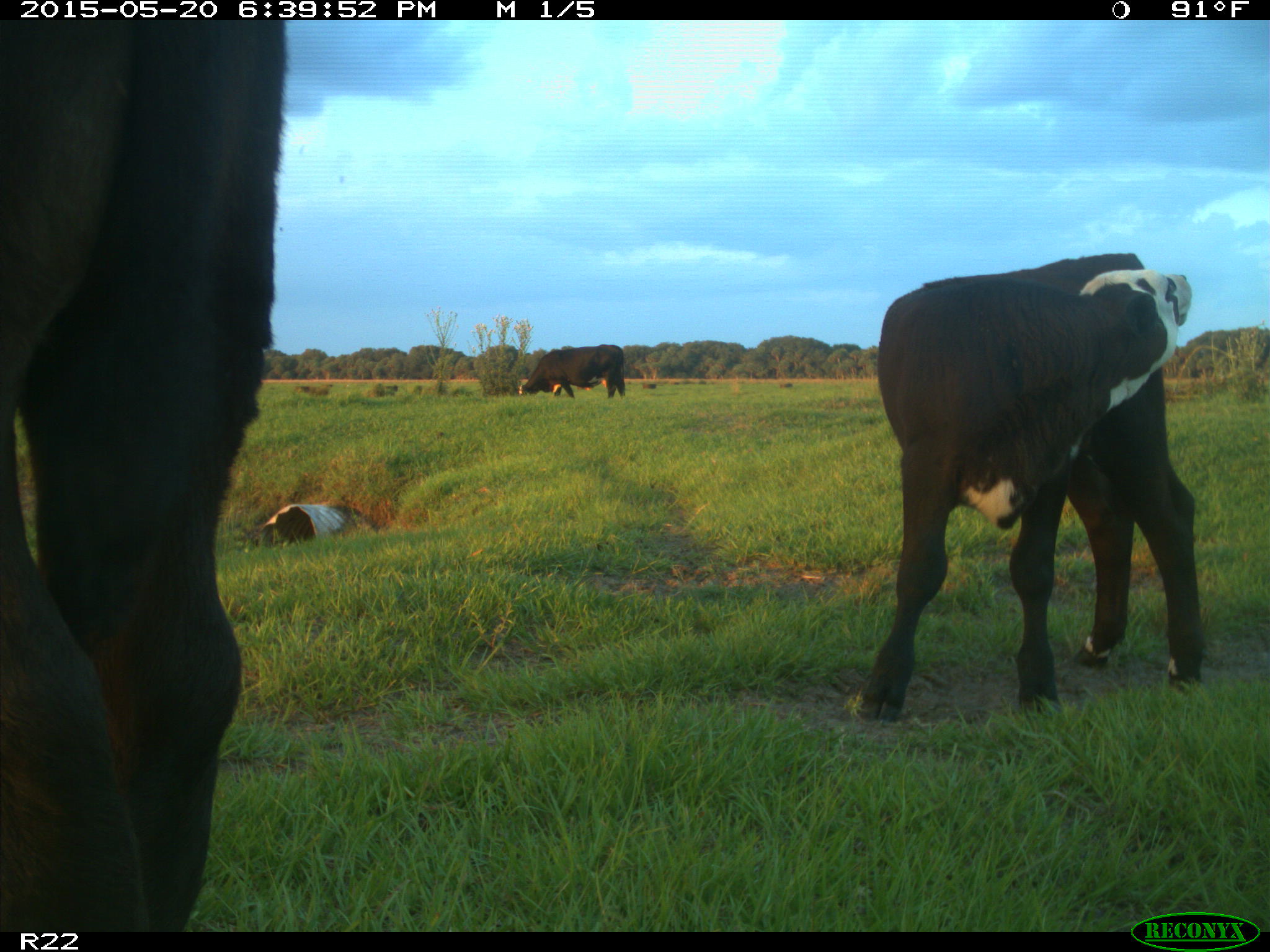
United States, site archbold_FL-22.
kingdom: Animalia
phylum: Chordata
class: Mammalia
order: Artiodactyla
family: Bovidae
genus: Bos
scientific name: Bos taurus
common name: domestic cow